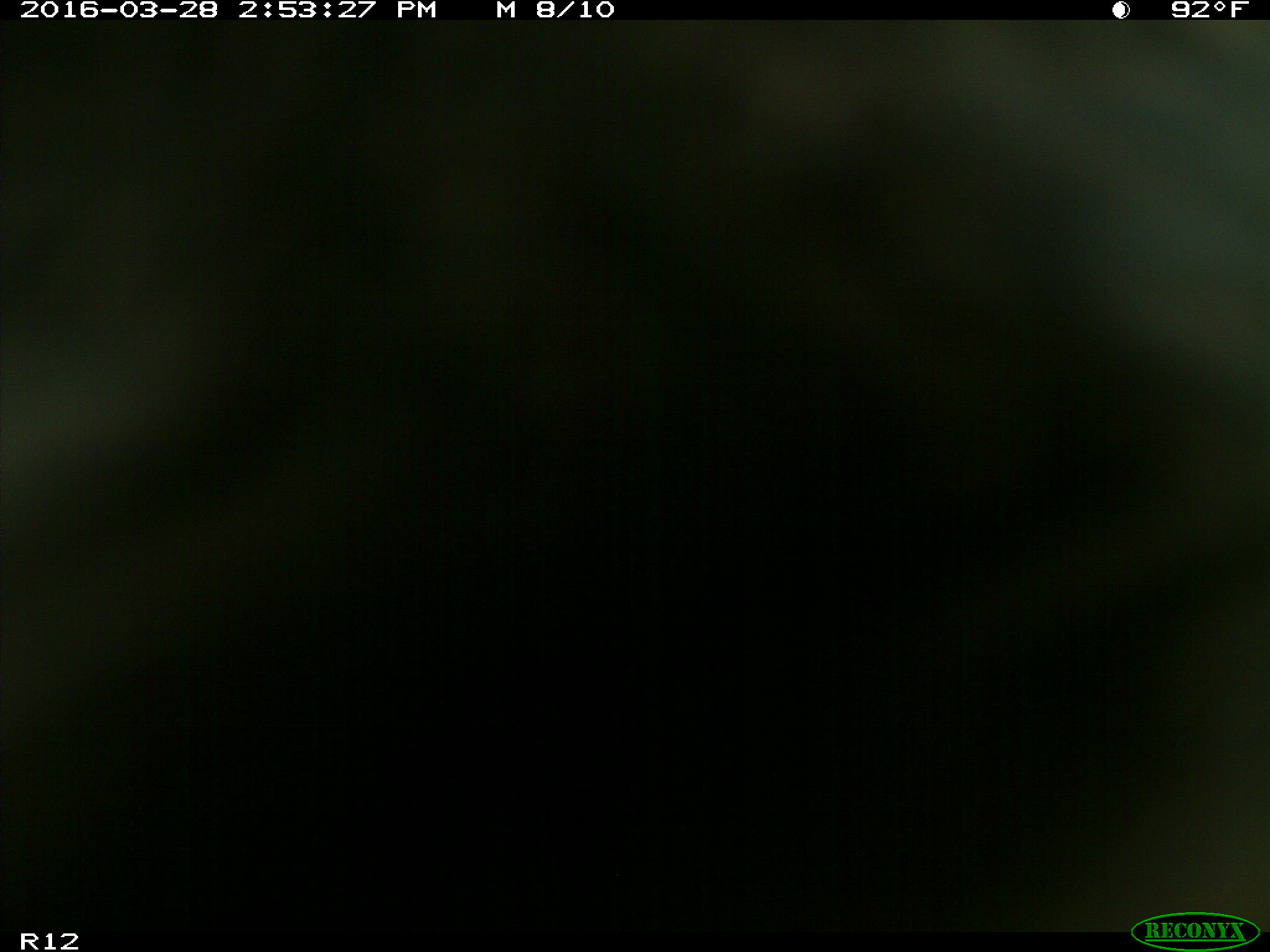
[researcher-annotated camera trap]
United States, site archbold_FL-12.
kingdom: Animalia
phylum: Chordata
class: Mammalia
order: Artiodactyla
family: Bovidae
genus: Bos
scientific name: Bos taurus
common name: domestic cow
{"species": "Bos taurus (domestic cow)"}